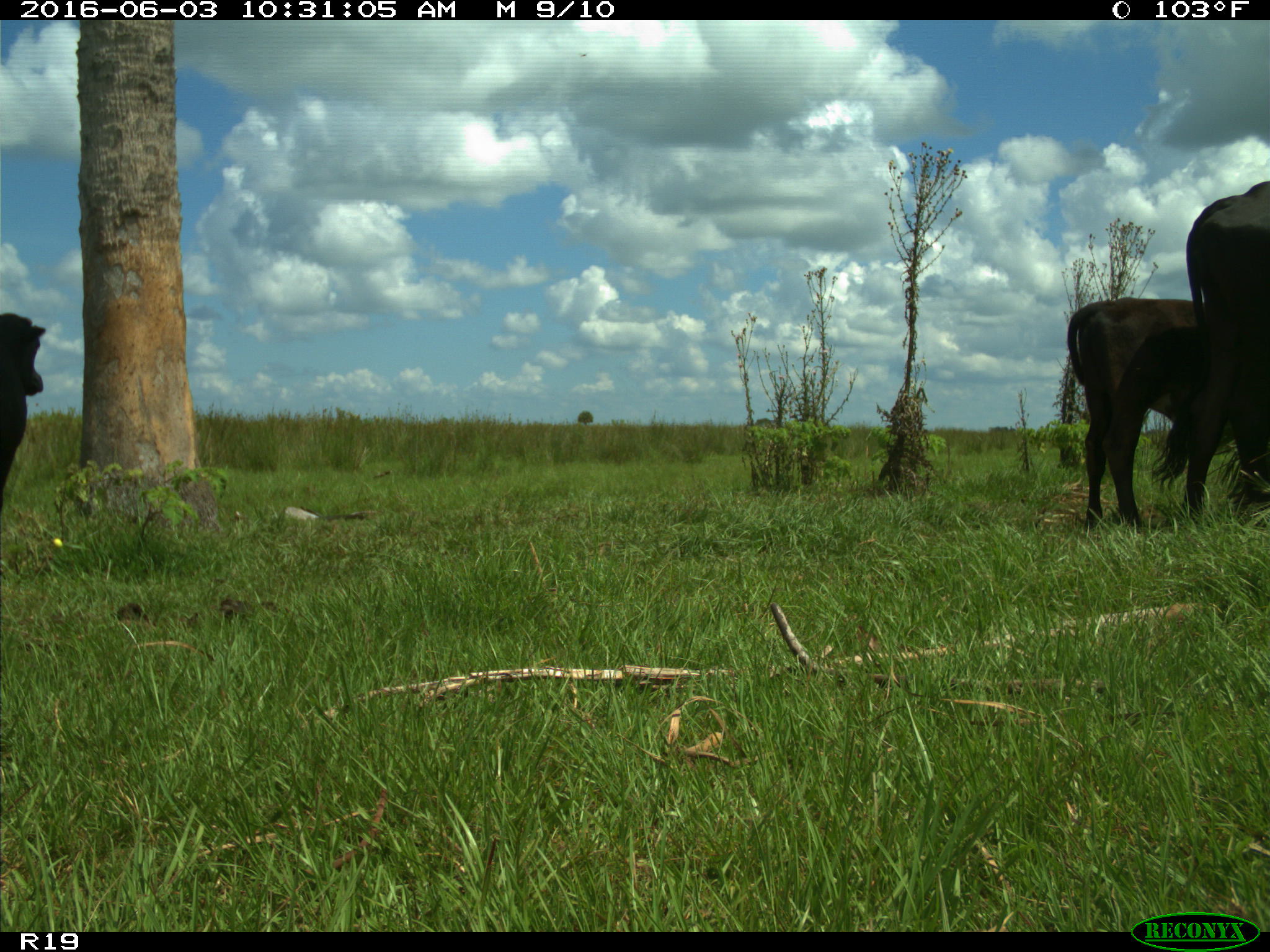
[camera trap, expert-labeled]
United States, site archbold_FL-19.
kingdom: Animalia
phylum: Chordata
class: Mammalia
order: Artiodactyla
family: Bovidae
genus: Bos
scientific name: Bos taurus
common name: domestic cow